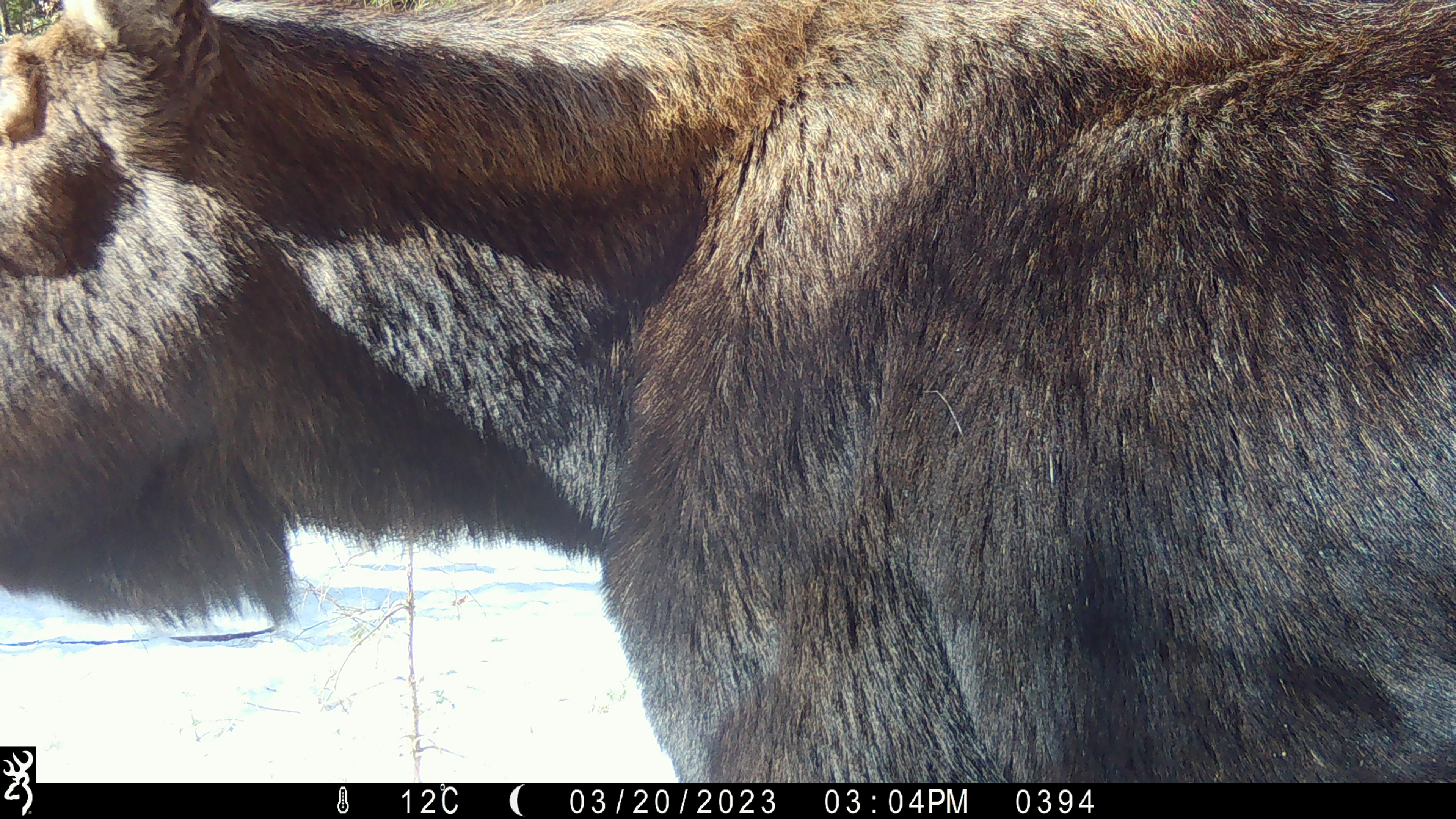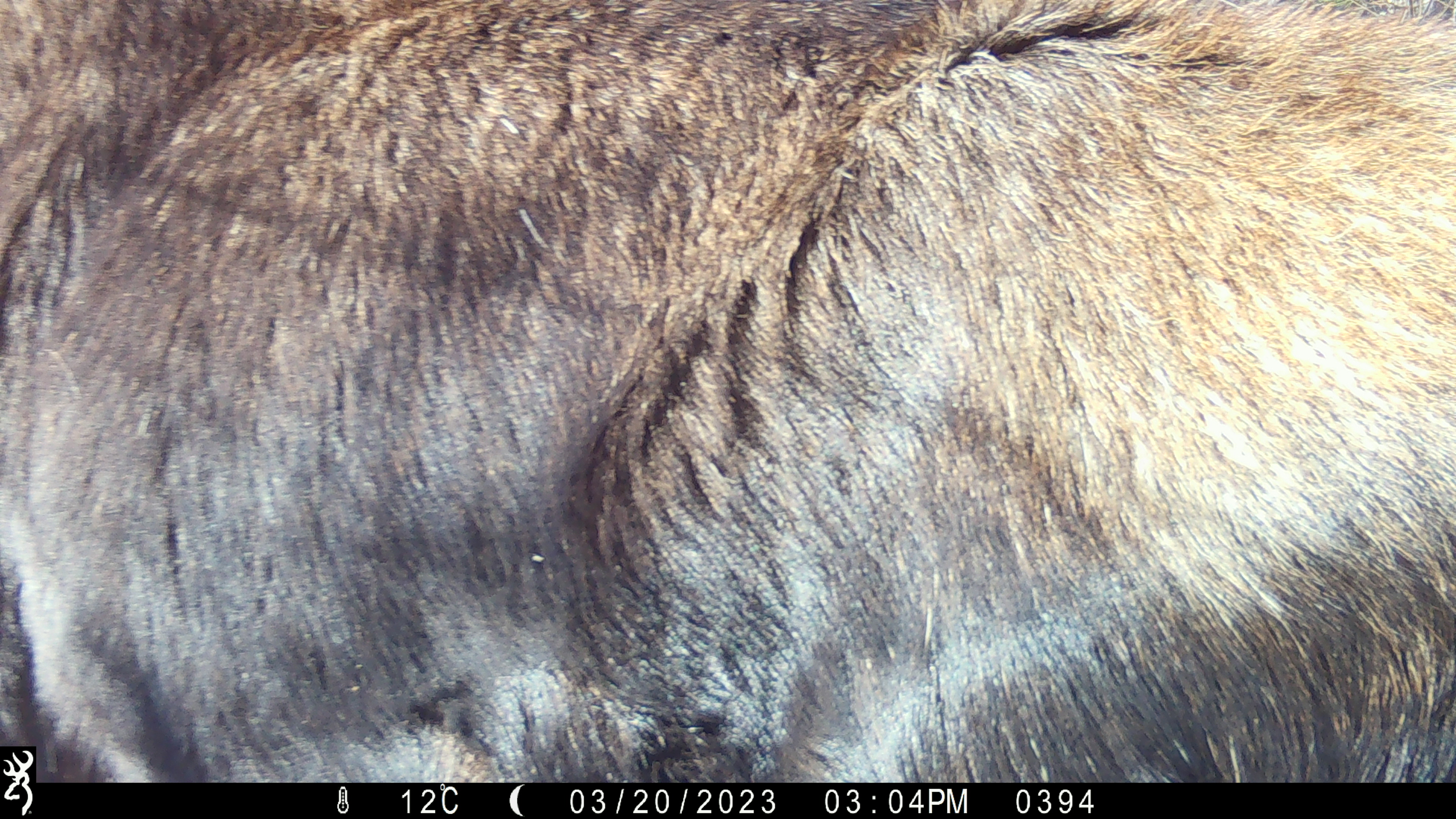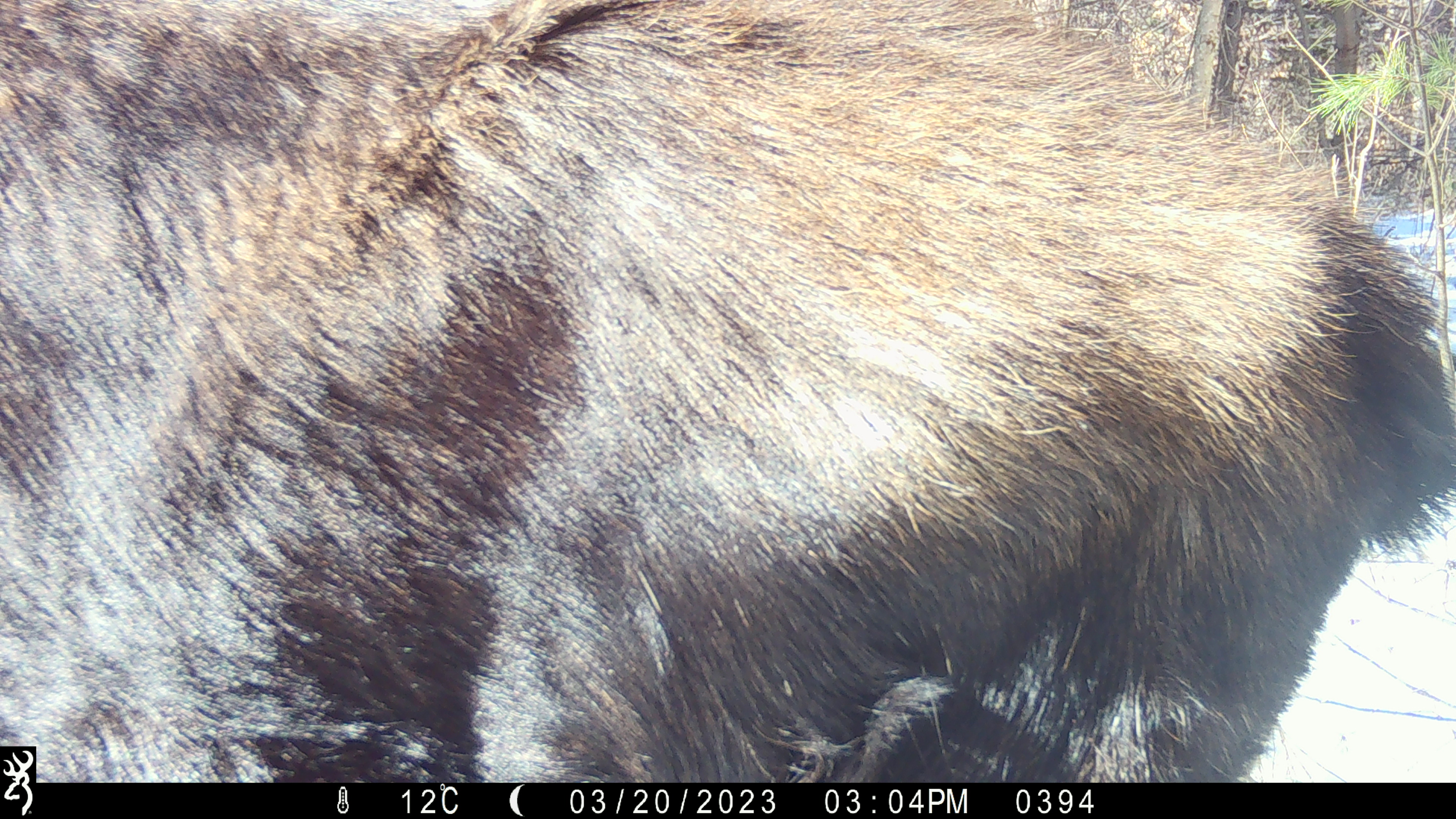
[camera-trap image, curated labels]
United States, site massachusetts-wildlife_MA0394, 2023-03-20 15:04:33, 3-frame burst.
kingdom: Animalia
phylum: Chordata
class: Mammalia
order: Artiodactyla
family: Cervidae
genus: Alces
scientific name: Alces alces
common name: moose